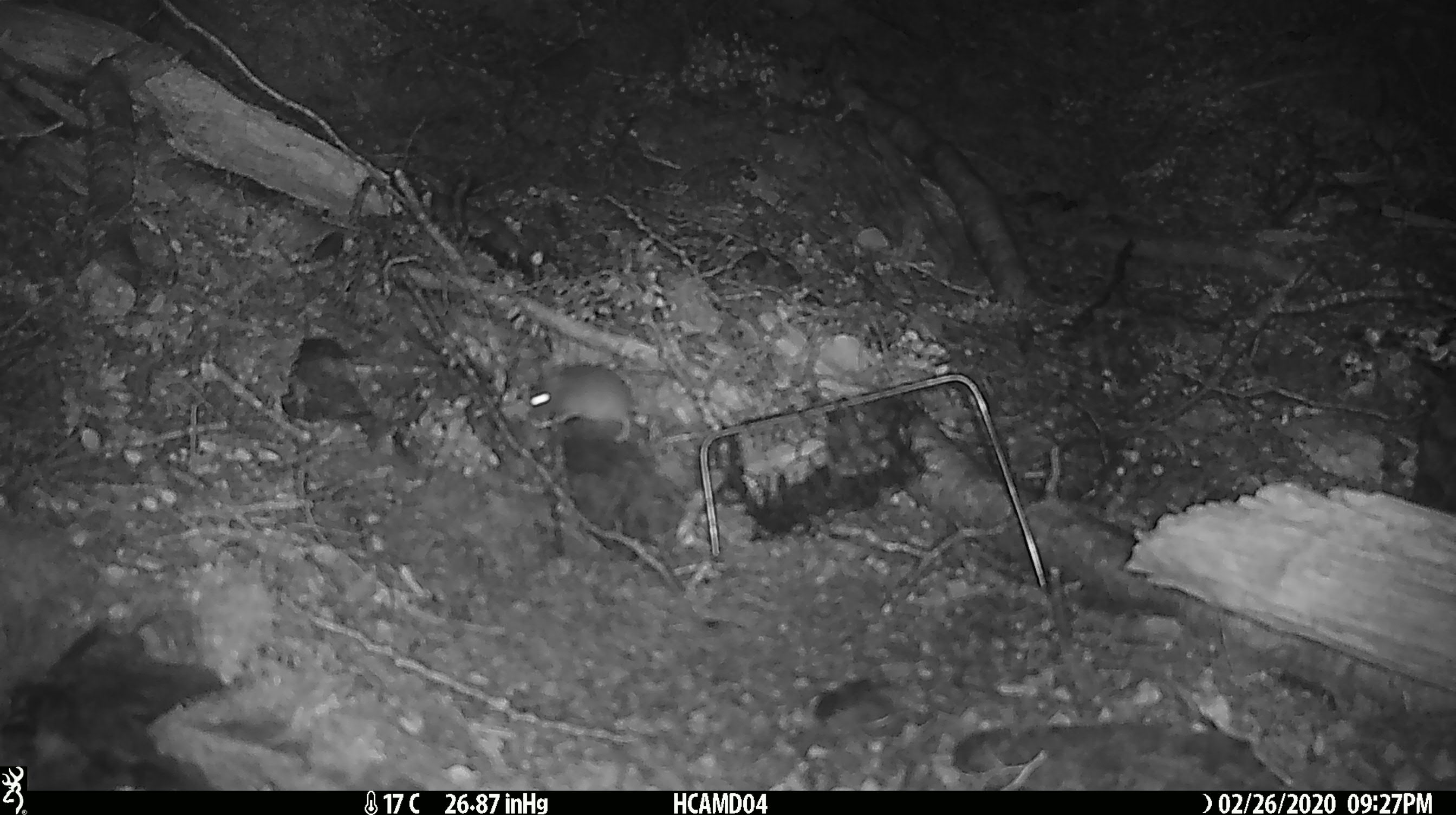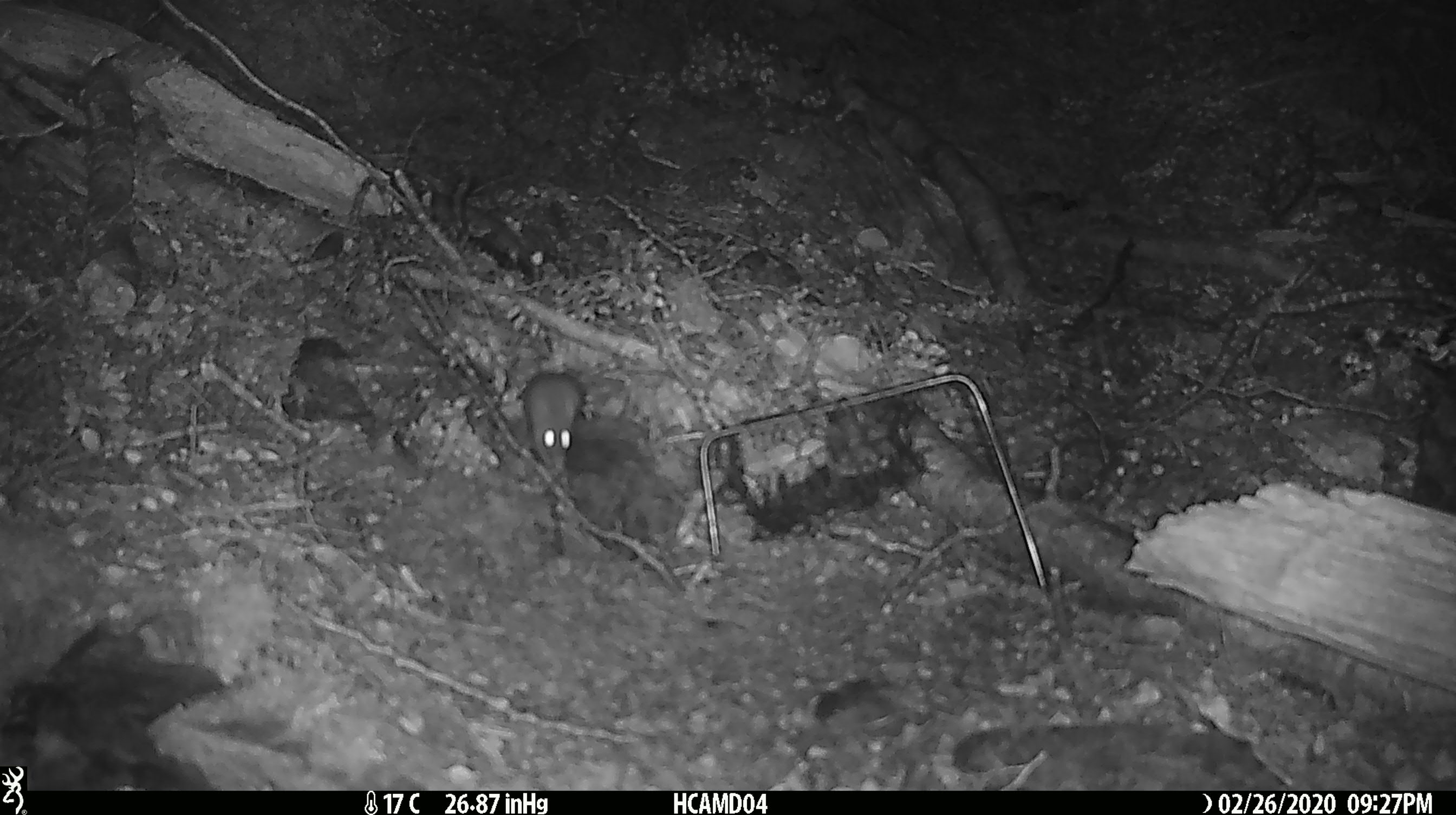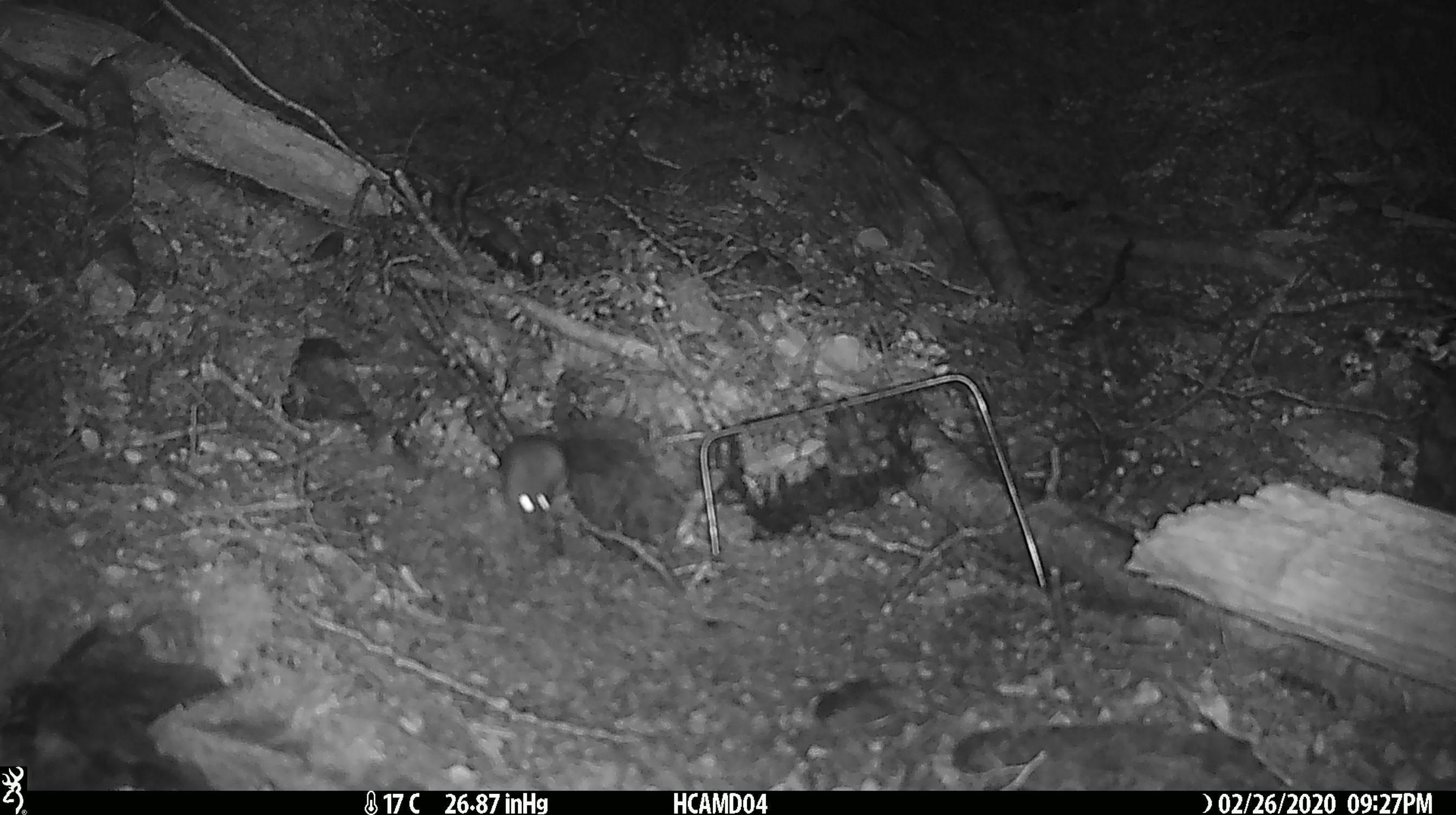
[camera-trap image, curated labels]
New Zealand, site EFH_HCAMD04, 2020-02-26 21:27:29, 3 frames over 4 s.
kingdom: Animalia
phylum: Chordata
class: Mammalia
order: Rodentia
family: Muridae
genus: Mus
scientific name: Mus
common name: mouse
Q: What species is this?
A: Mouse (Mus).